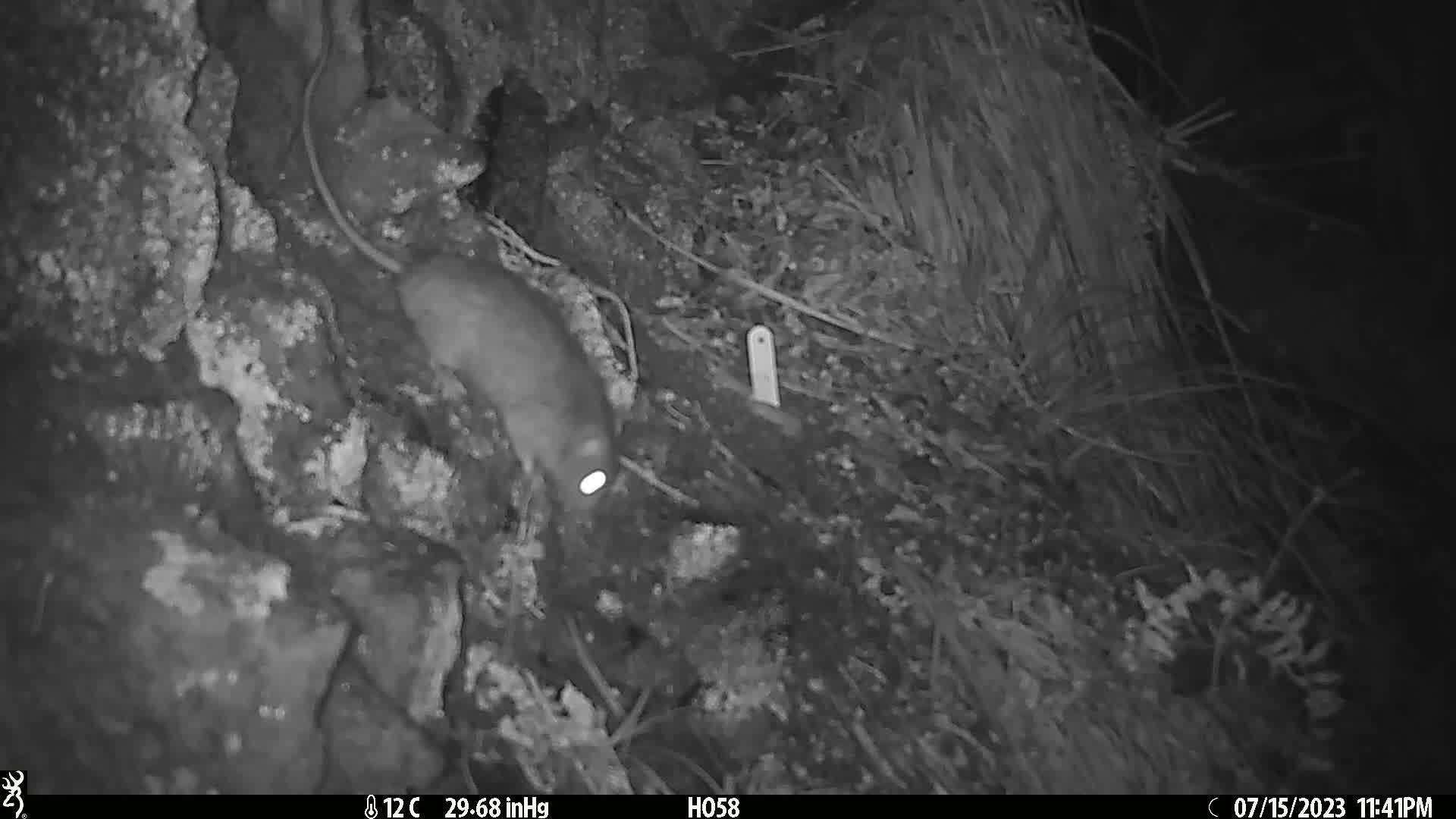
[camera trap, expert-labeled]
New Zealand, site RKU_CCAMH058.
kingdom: Animalia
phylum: Chordata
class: Mammalia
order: Rodentia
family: Muridae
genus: Rattus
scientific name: Rattus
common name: rat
Rat (Rattus).